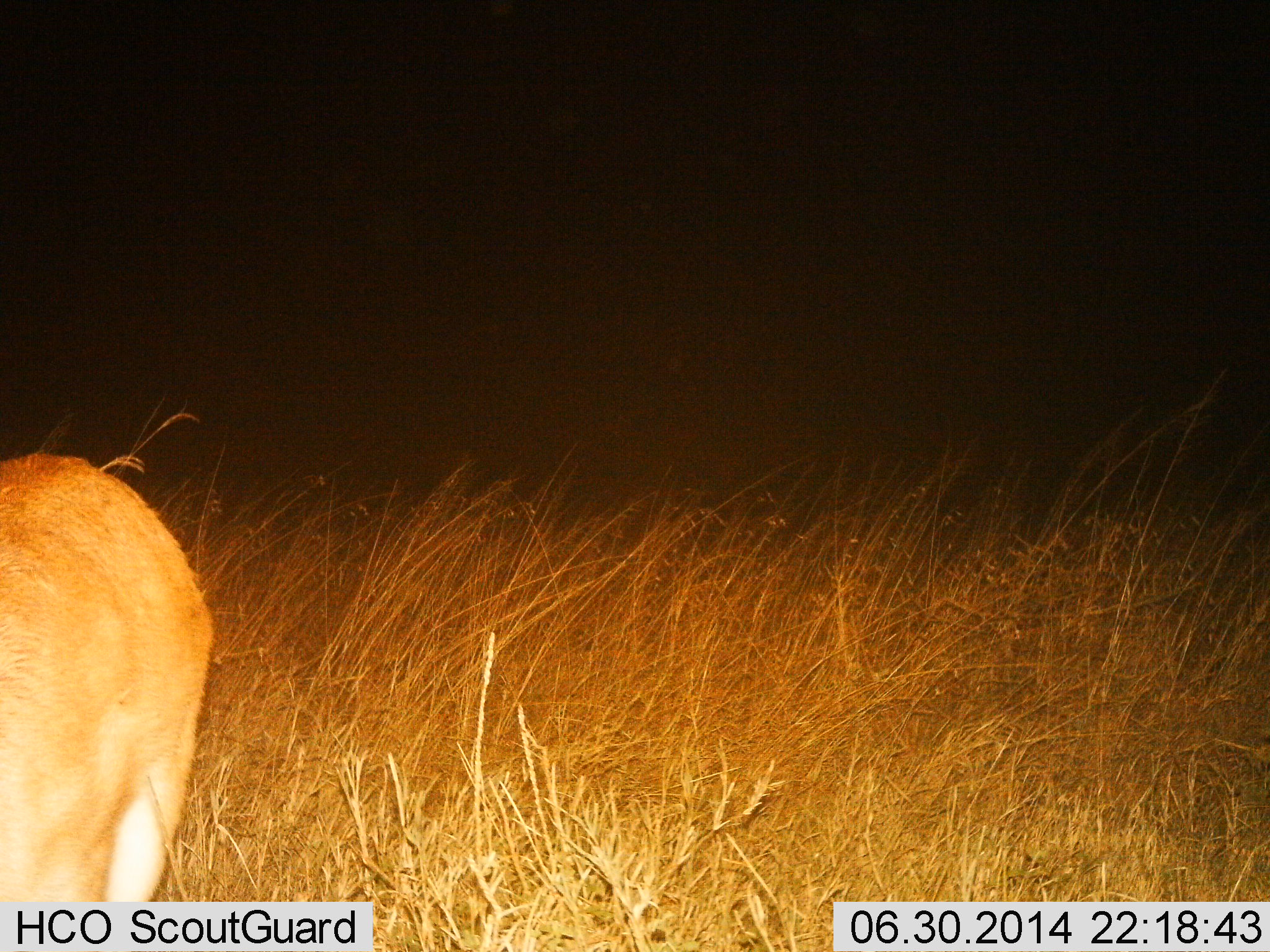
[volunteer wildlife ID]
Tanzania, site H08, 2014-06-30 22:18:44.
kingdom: Animalia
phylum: Chordata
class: Mammalia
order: Carnivora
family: Felidae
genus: Panthera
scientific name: Panthera leo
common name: lion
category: lionfemale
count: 1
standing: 60%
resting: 0%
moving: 40%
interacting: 0%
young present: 0%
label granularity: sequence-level